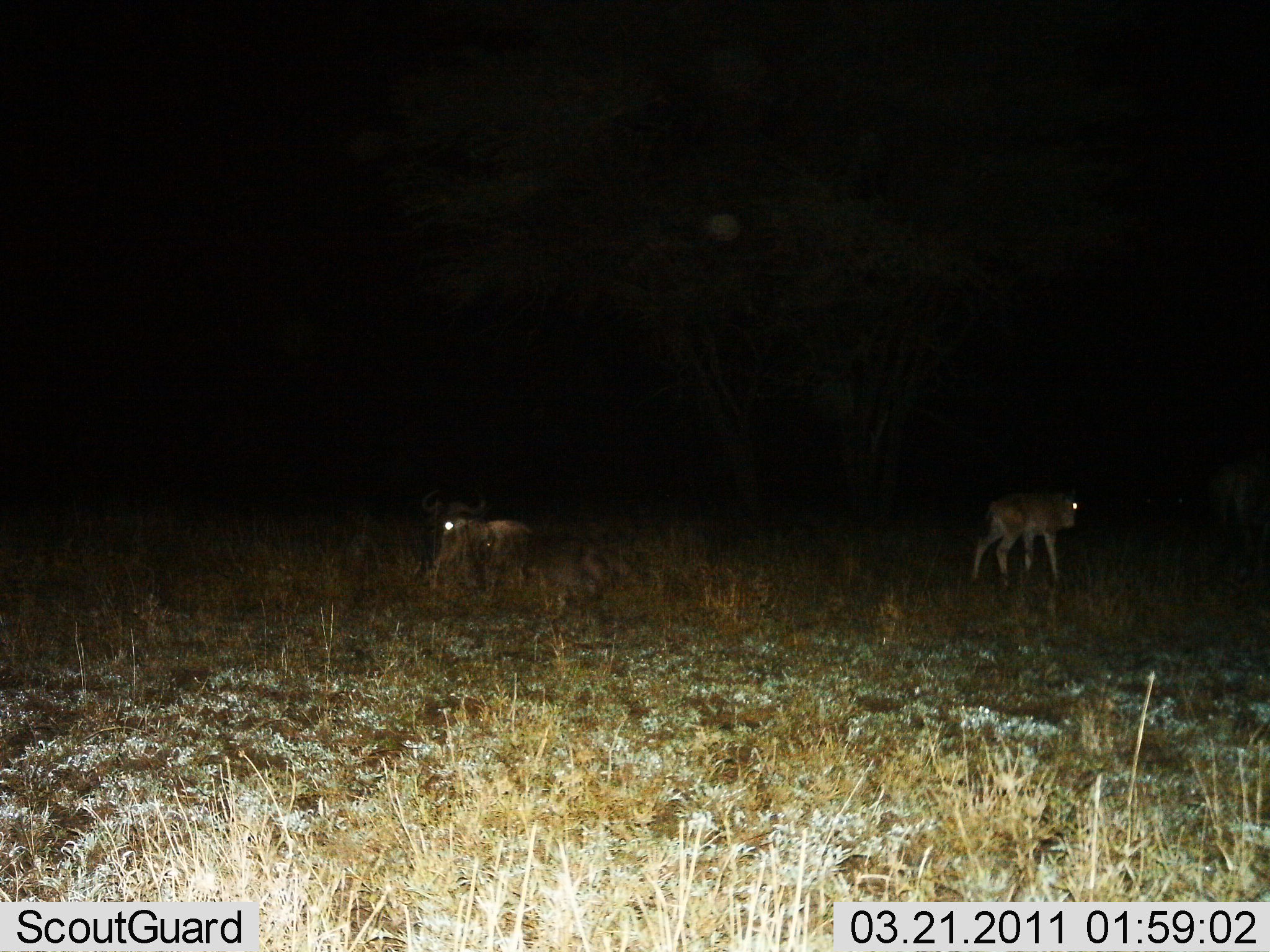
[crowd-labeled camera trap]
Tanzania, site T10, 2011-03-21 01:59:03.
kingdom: Animalia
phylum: Chordata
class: Mammalia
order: Artiodactyla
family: Bovidae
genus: Connochaetes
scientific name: Connochaetes taurinus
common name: blue wildebeest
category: wildebeest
Wildebeest (blue wildebeest) (Connochaetes taurinus), count 3. Behavior (volunteer vote fractions): standing 70%, resting 80%, moving 30%, interacting 0%. Young present (vote fraction): 30%. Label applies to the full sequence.